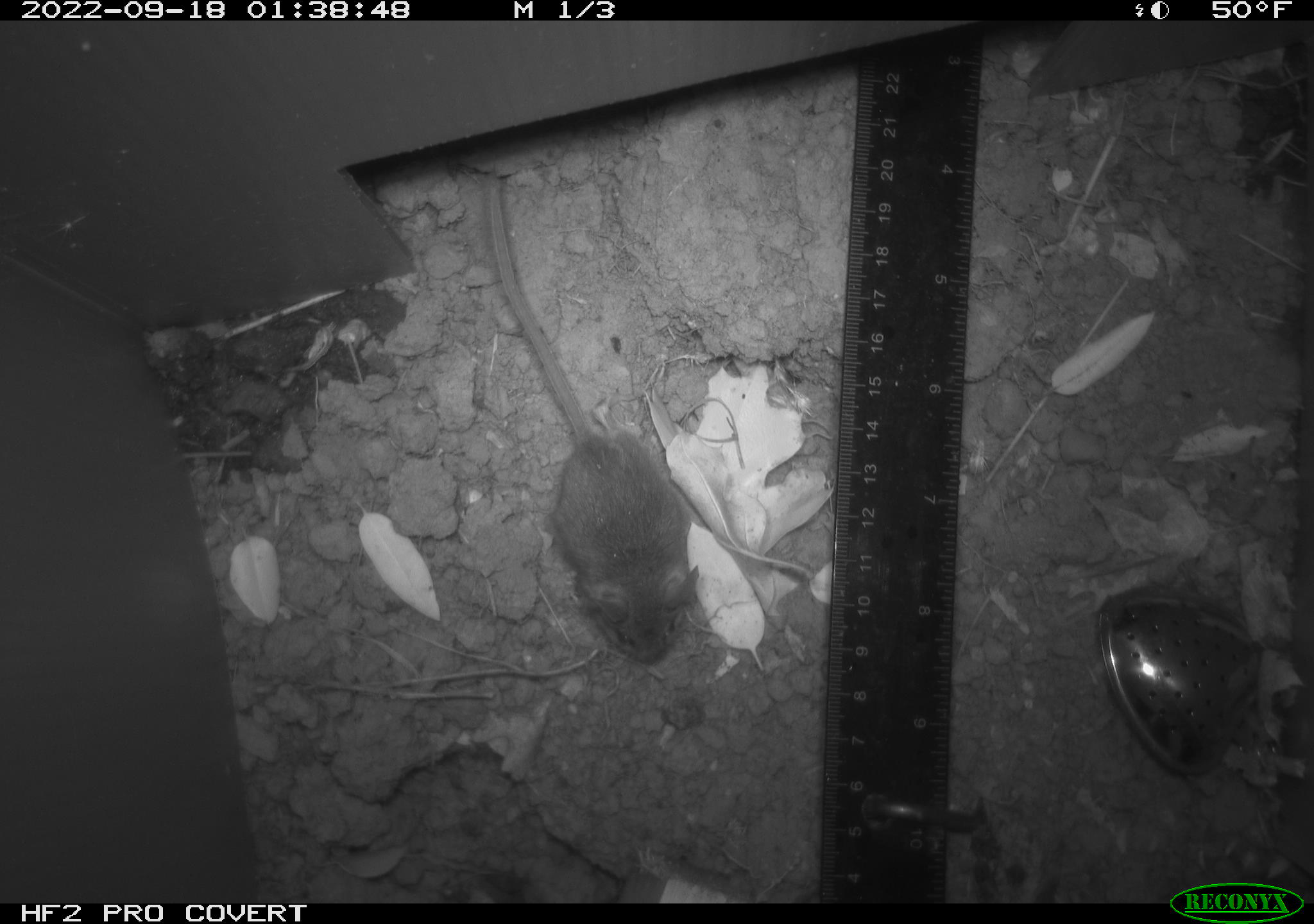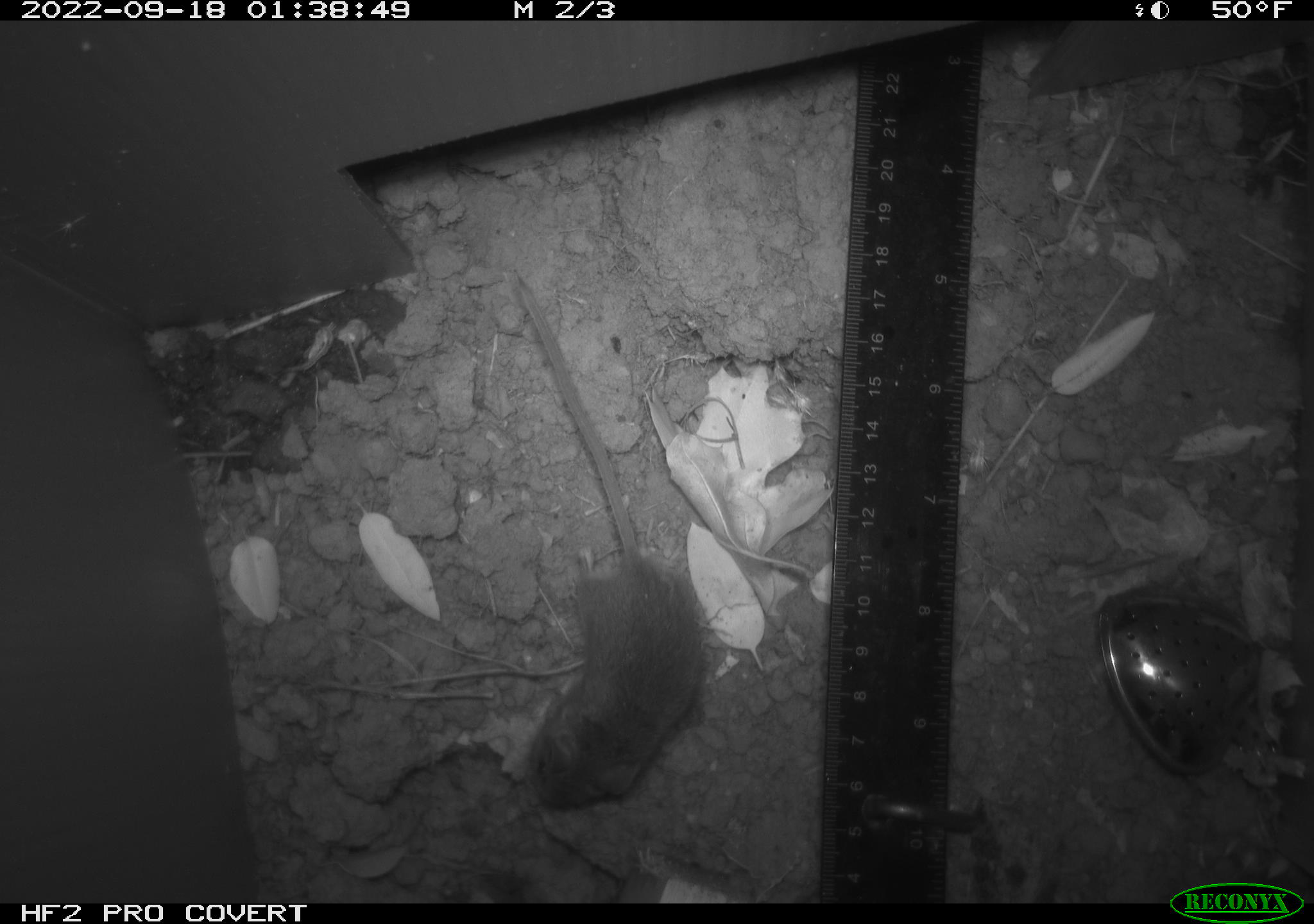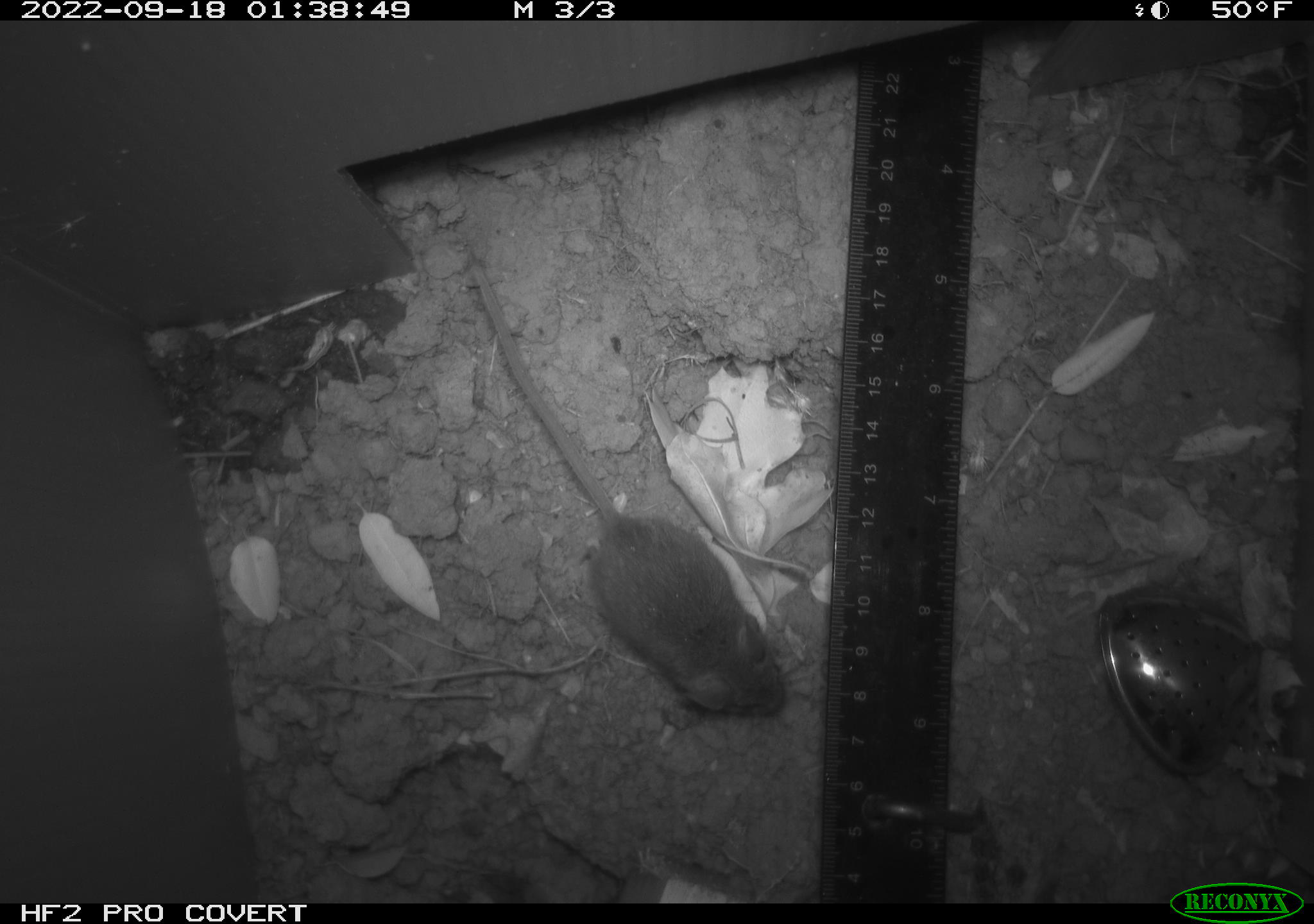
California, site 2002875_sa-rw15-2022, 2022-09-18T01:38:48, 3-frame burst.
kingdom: Animalia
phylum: Chordata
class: Mammalia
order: Rodentia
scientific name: Rodentia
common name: mouse species